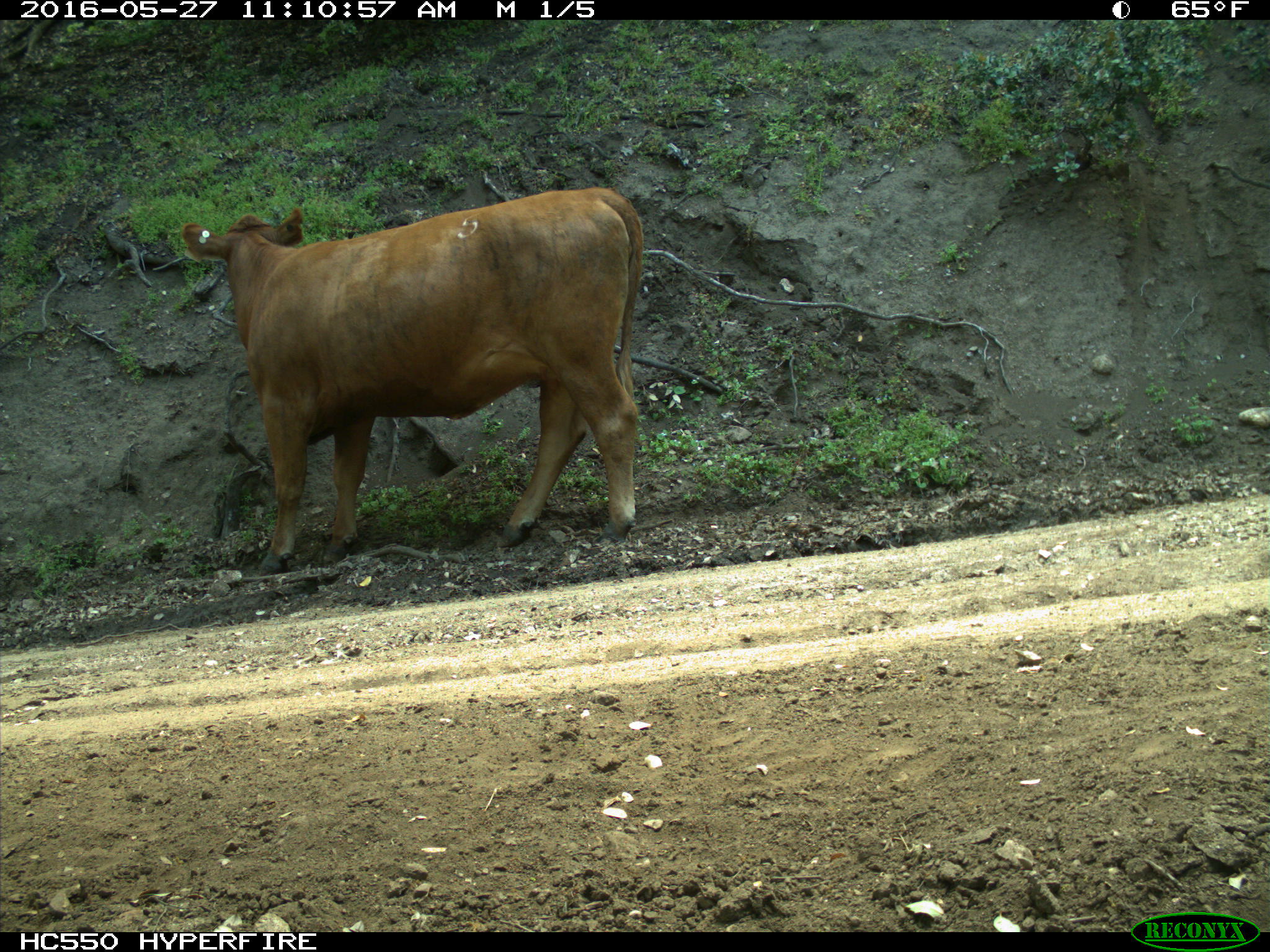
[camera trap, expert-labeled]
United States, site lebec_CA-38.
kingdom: Animalia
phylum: Chordata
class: Mammalia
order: Artiodactyla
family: Bovidae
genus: Bos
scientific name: Bos taurus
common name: domestic cow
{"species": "Bos taurus (domestic cow)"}